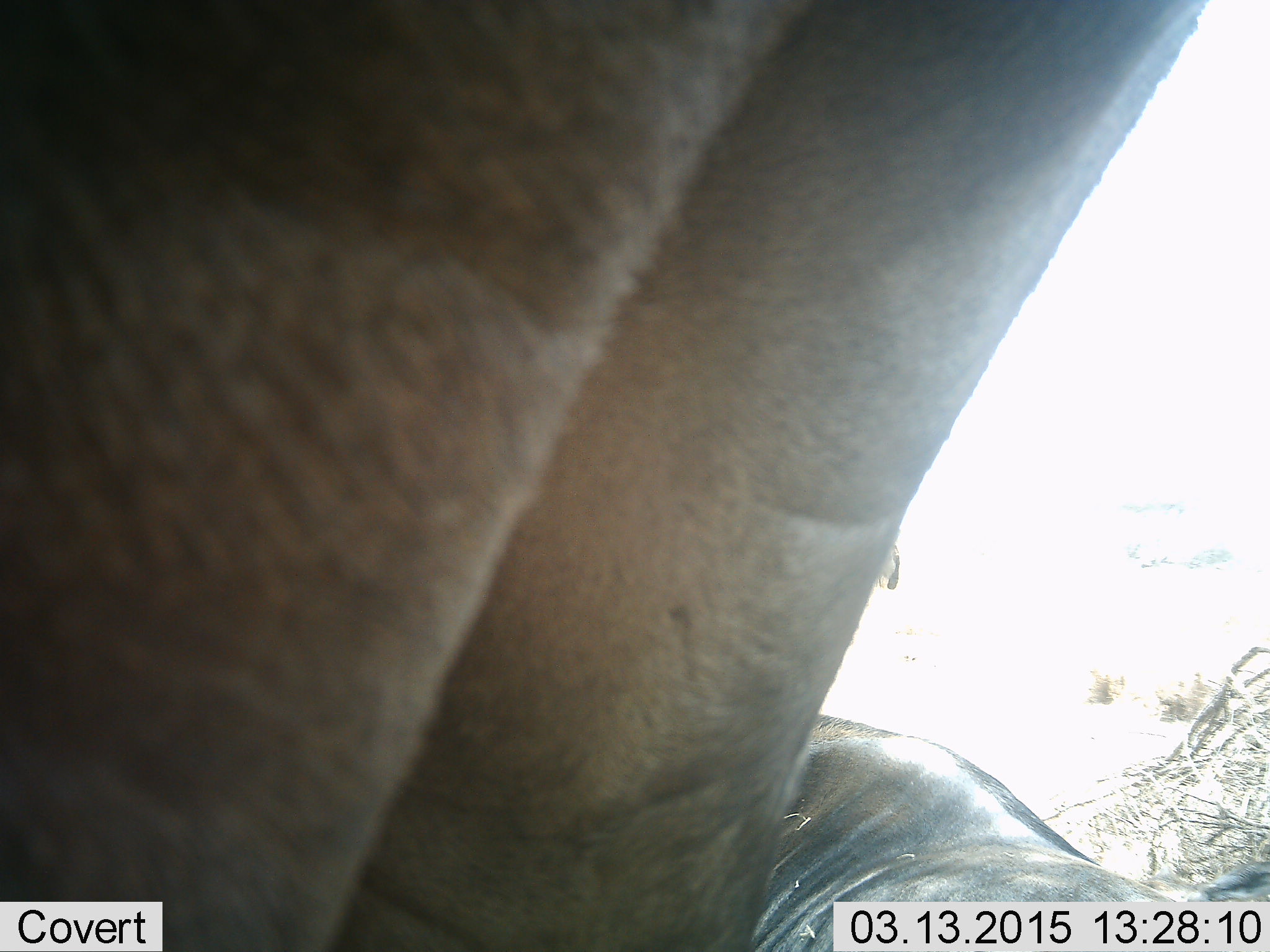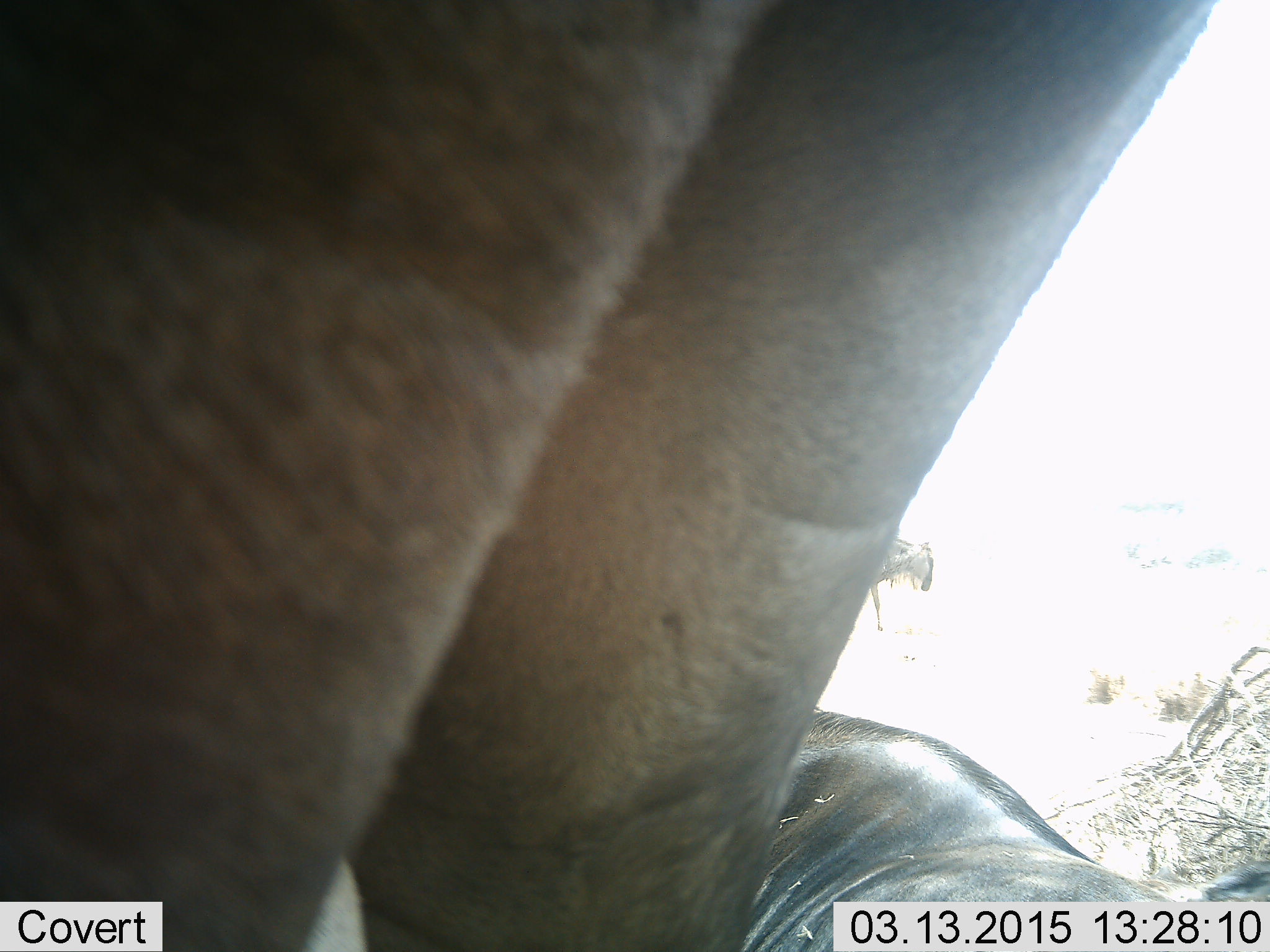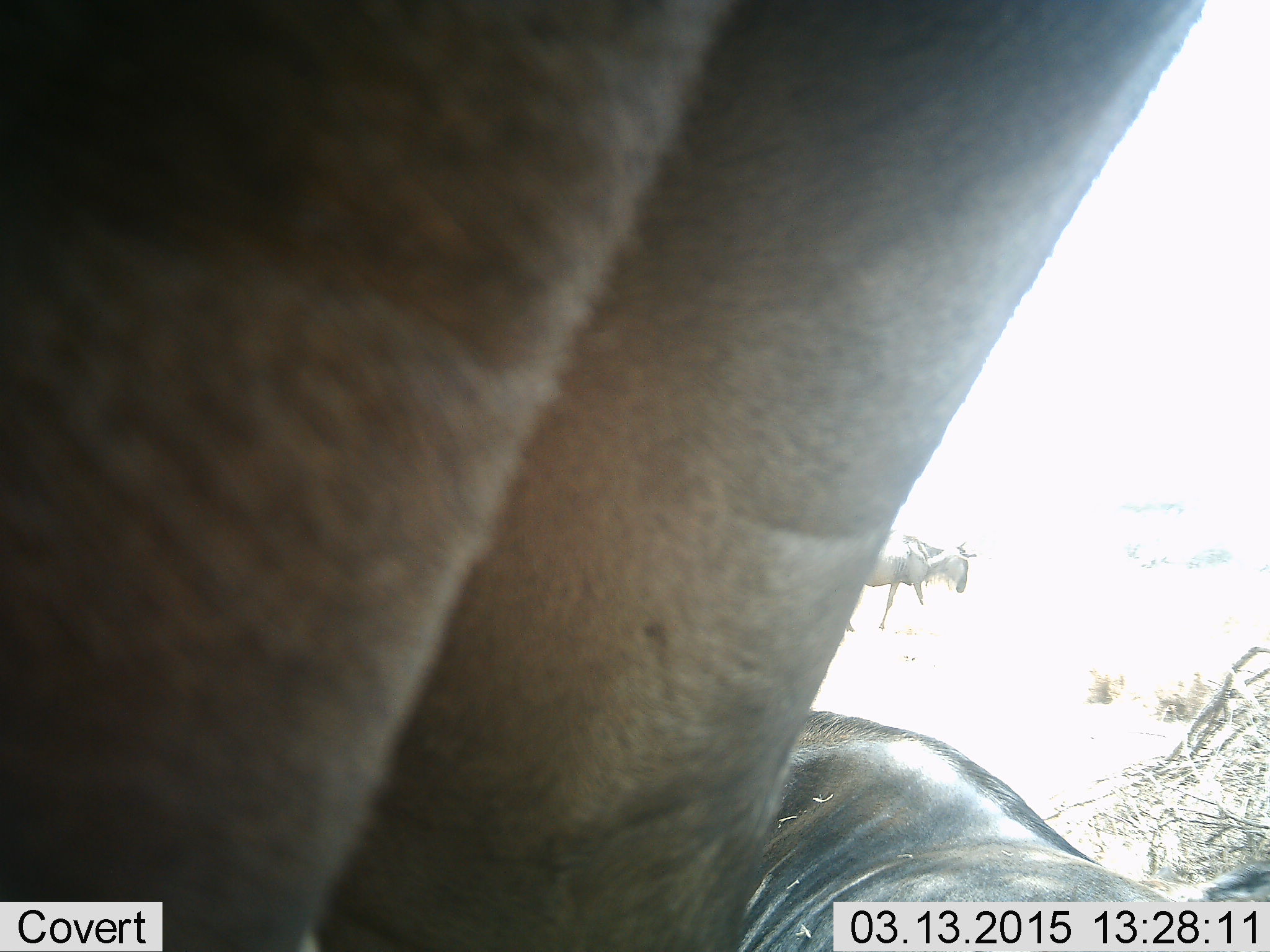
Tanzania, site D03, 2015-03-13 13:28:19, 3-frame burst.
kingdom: Animalia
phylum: Chordata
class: Mammalia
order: Artiodactyla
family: Bovidae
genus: Connochaetes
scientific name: Connochaetes taurinus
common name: blue wildebeest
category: wildebeest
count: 3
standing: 80%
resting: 70%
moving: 80%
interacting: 0%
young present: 0%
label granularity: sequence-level